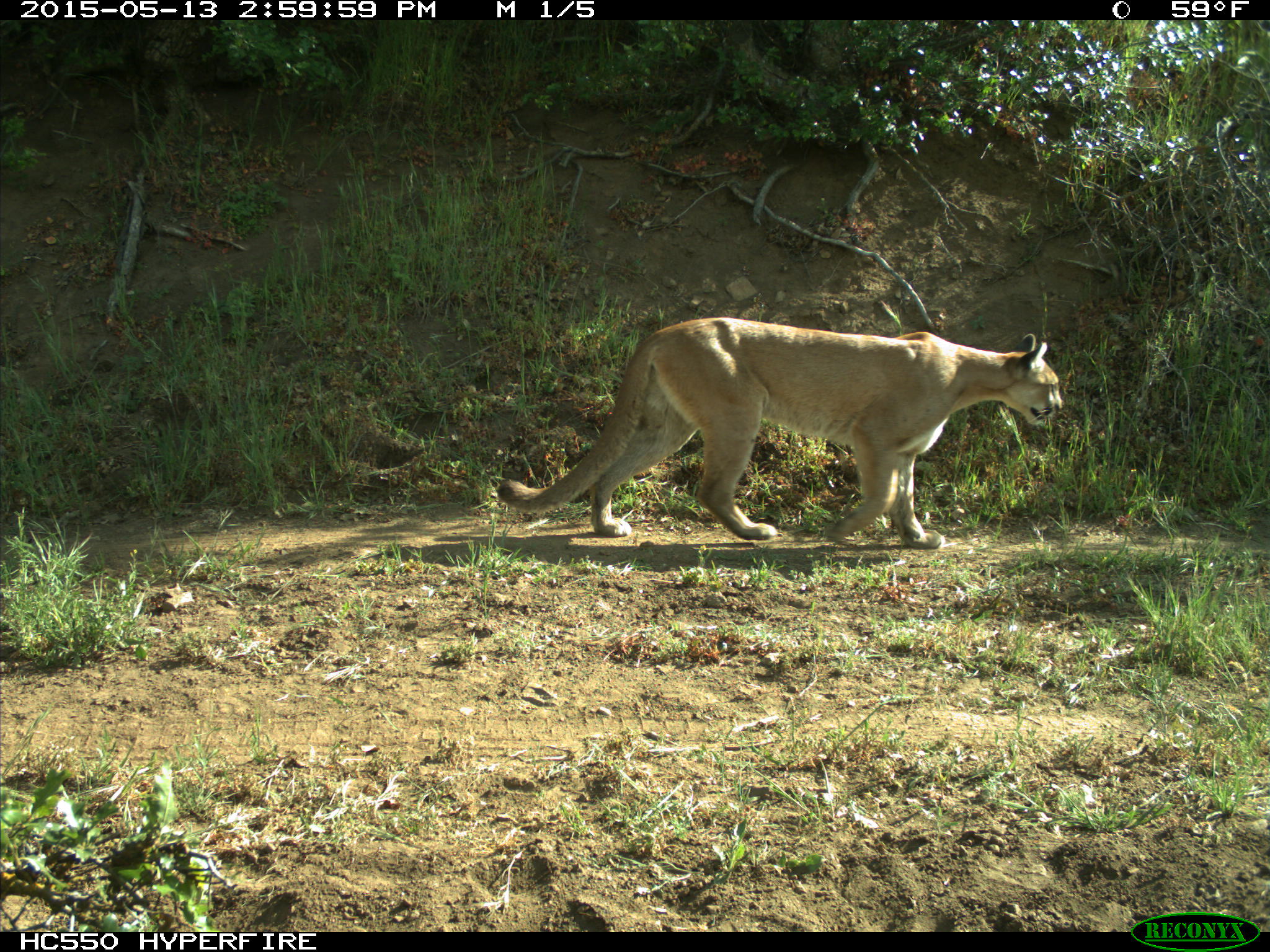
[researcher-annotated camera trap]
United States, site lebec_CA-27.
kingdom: Animalia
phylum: Chordata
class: Mammalia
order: Carnivora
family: Felidae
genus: Puma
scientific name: Puma concolor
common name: mountain lion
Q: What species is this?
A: Puma concolor (mountain lion).